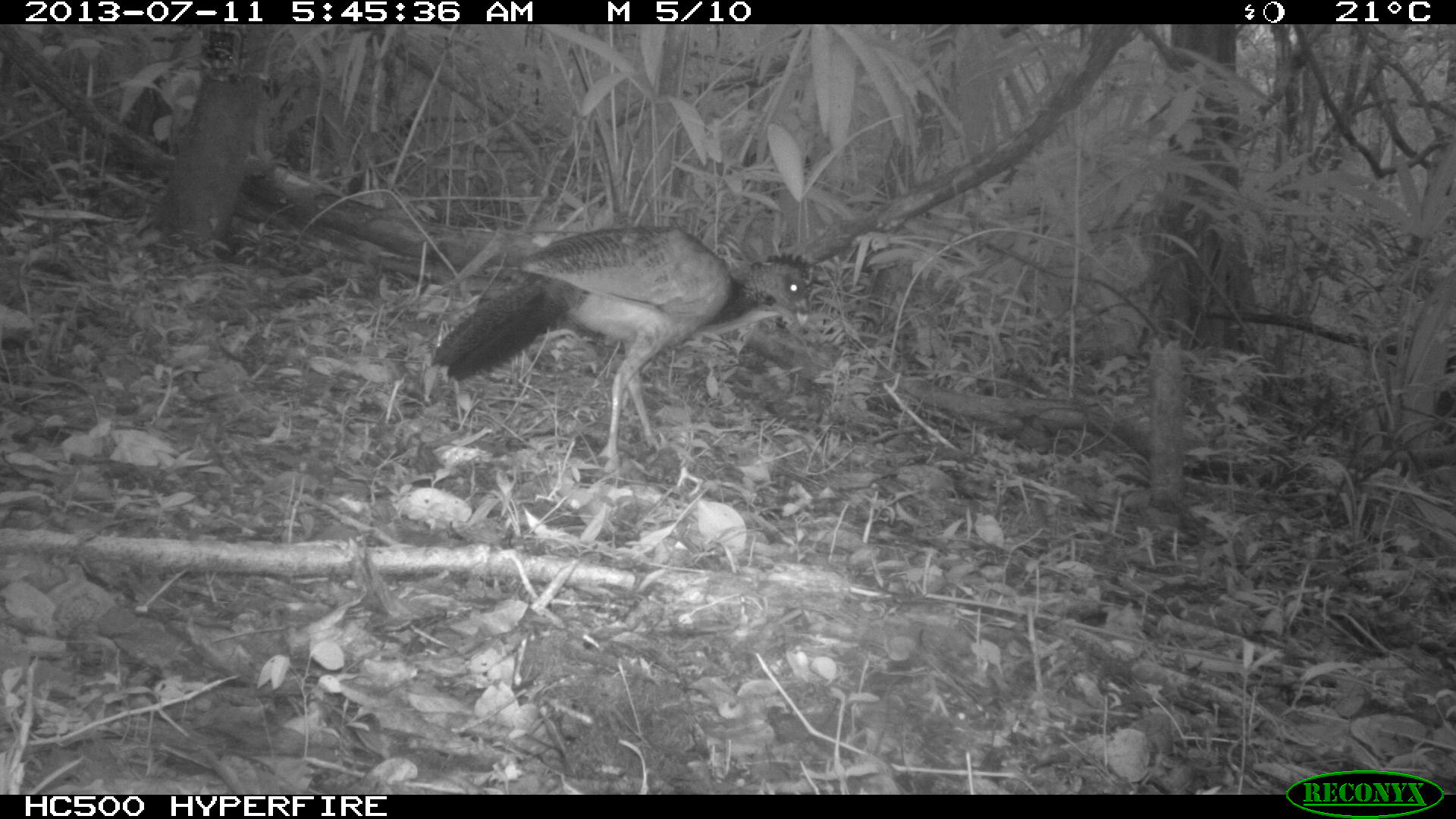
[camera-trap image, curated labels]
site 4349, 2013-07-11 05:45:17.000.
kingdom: Animalia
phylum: Chordata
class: Aves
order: Galliformes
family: Cracidae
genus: Crax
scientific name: Crax rubra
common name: great curassow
Crax rubra (great curassow), count 1, sex female.